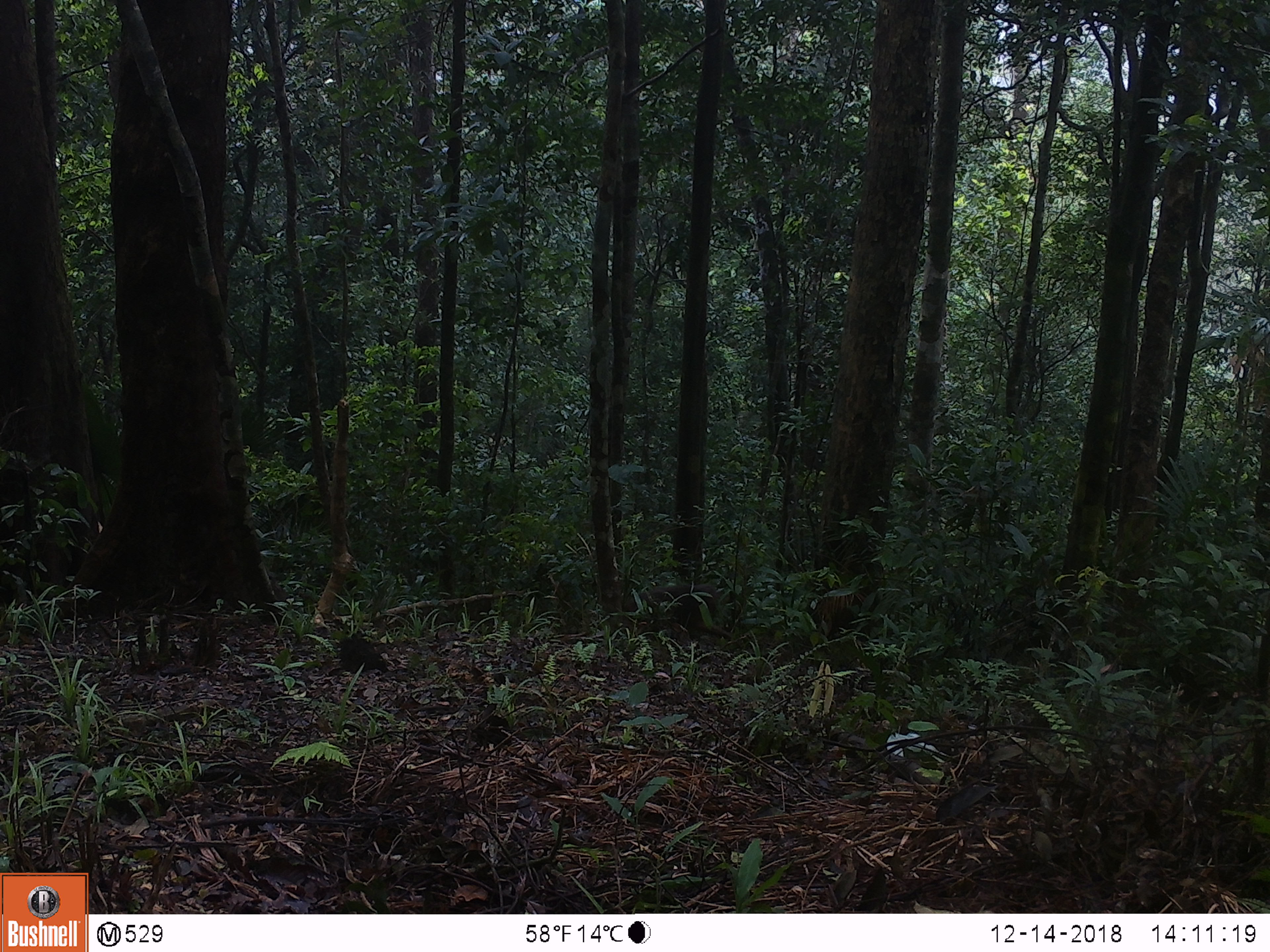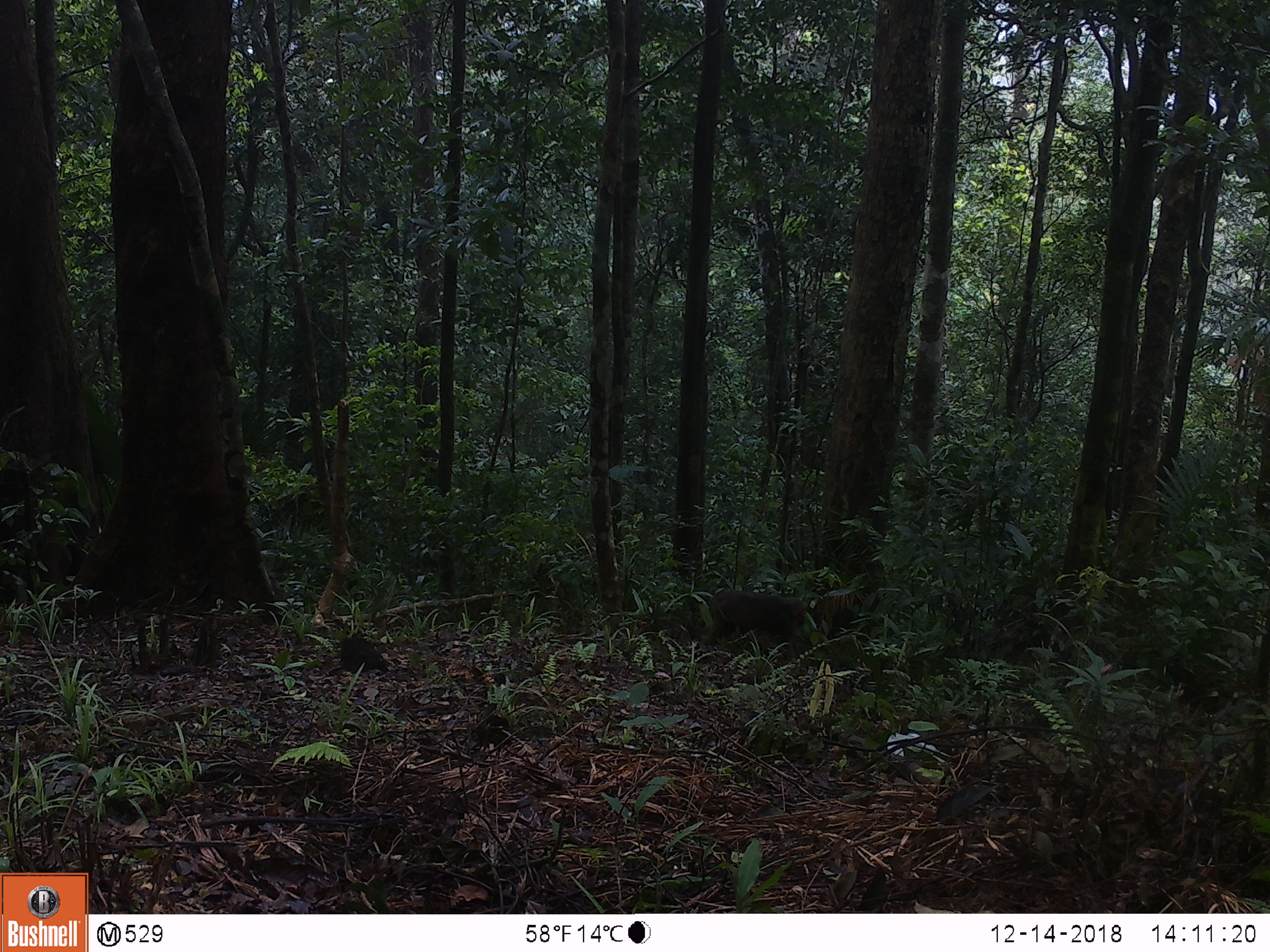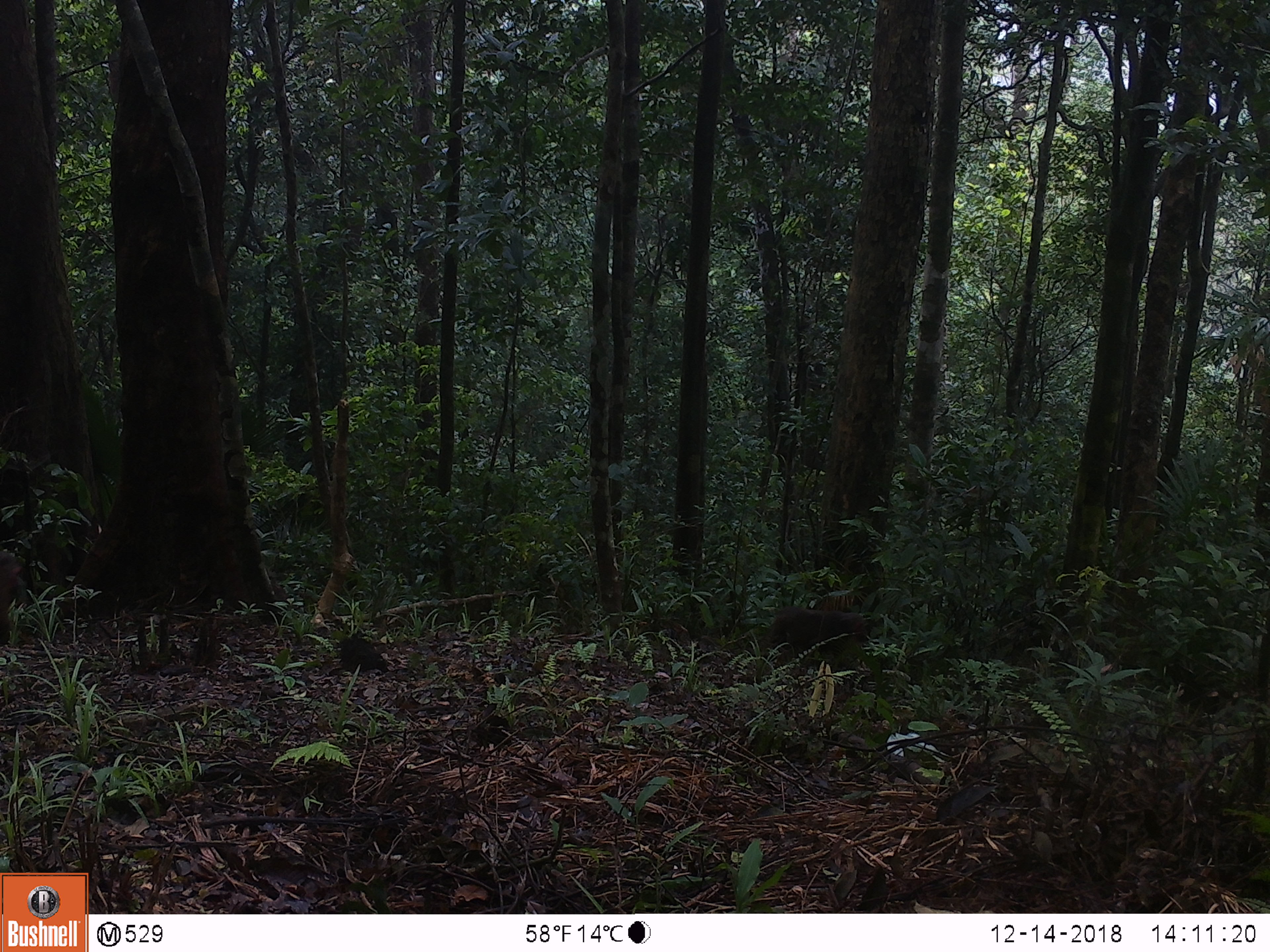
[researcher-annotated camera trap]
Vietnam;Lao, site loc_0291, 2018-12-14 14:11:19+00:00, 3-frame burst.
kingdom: Animalia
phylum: Chordata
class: Mammalia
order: Primates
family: Cercopithecidae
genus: Macaca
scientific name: Macaca arctoides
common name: stump-tailed macaque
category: stump tailed macaque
Stump tailed macaque (stump-tailed macaque) (Macaca arctoides). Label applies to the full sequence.